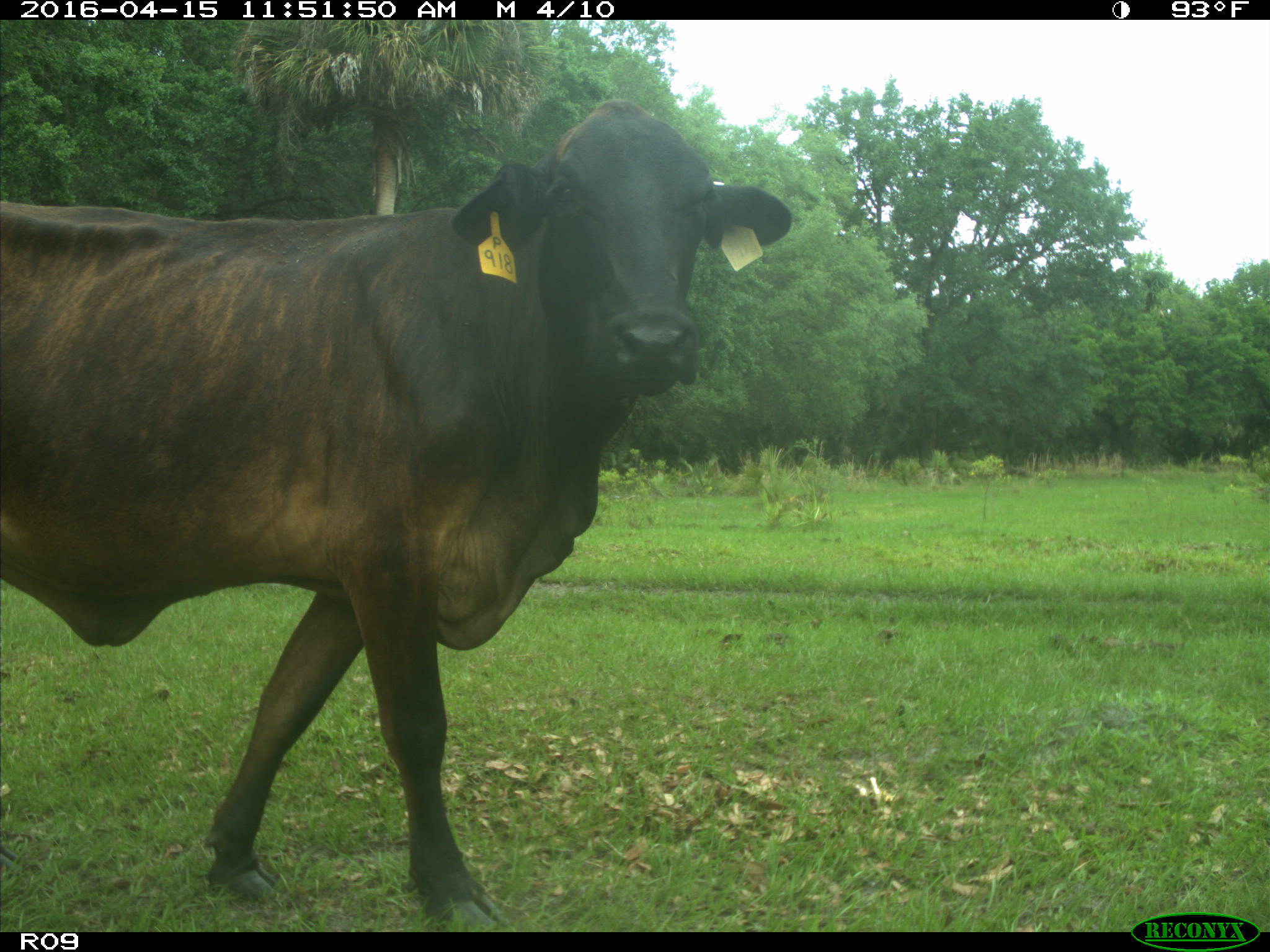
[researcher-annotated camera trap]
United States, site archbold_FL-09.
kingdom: Animalia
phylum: Chordata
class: Mammalia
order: Artiodactyla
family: Bovidae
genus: Bos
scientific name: Bos taurus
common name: domestic cow